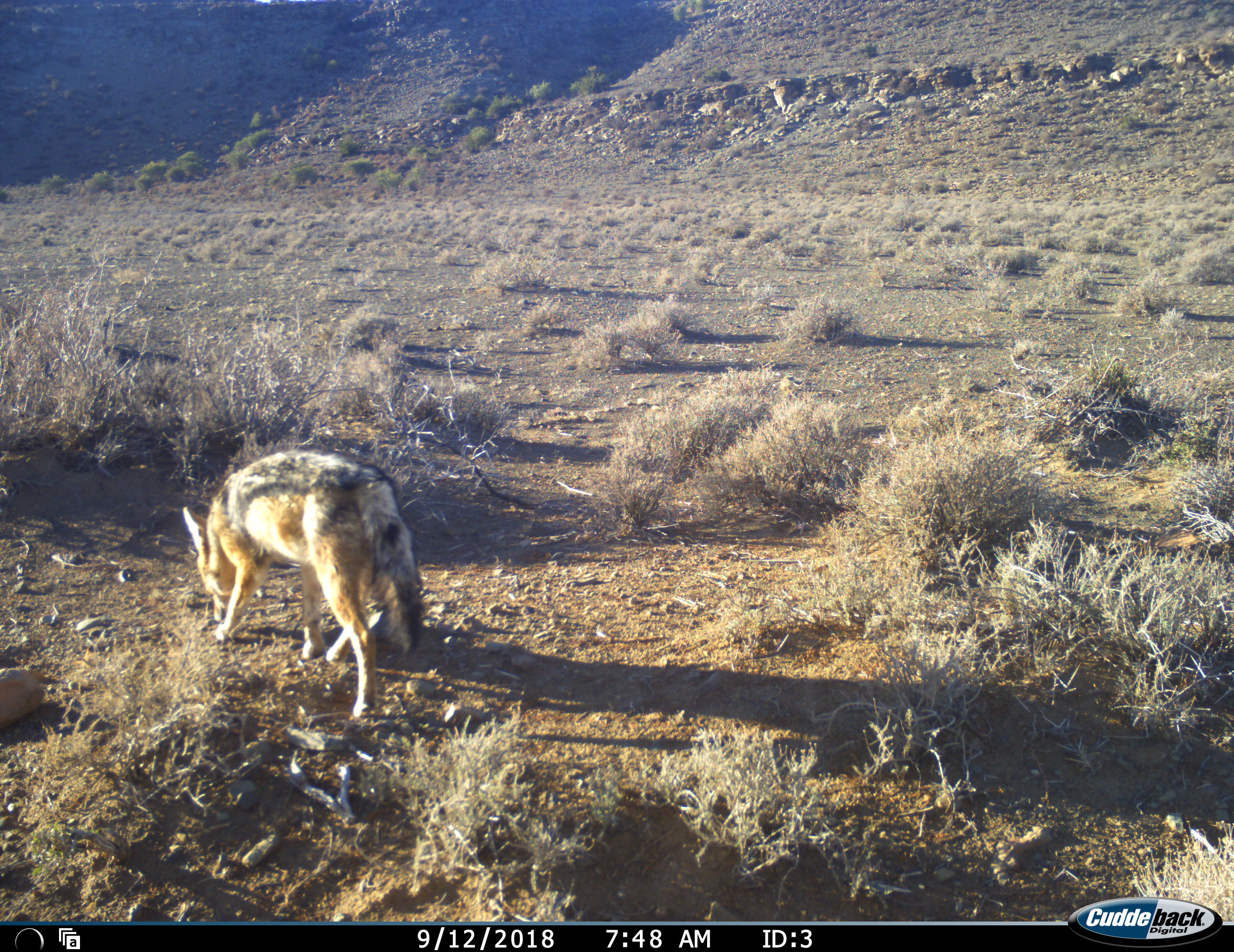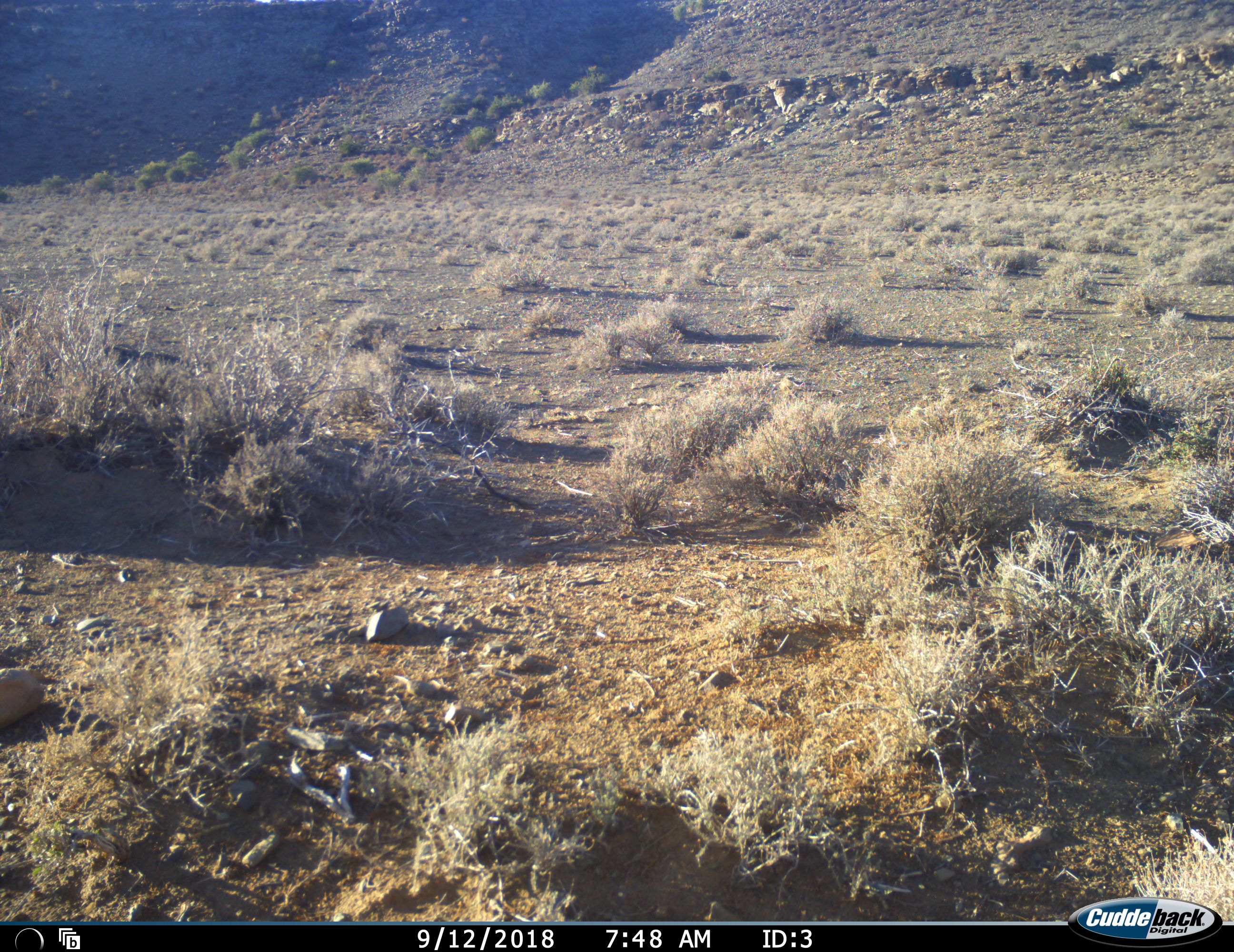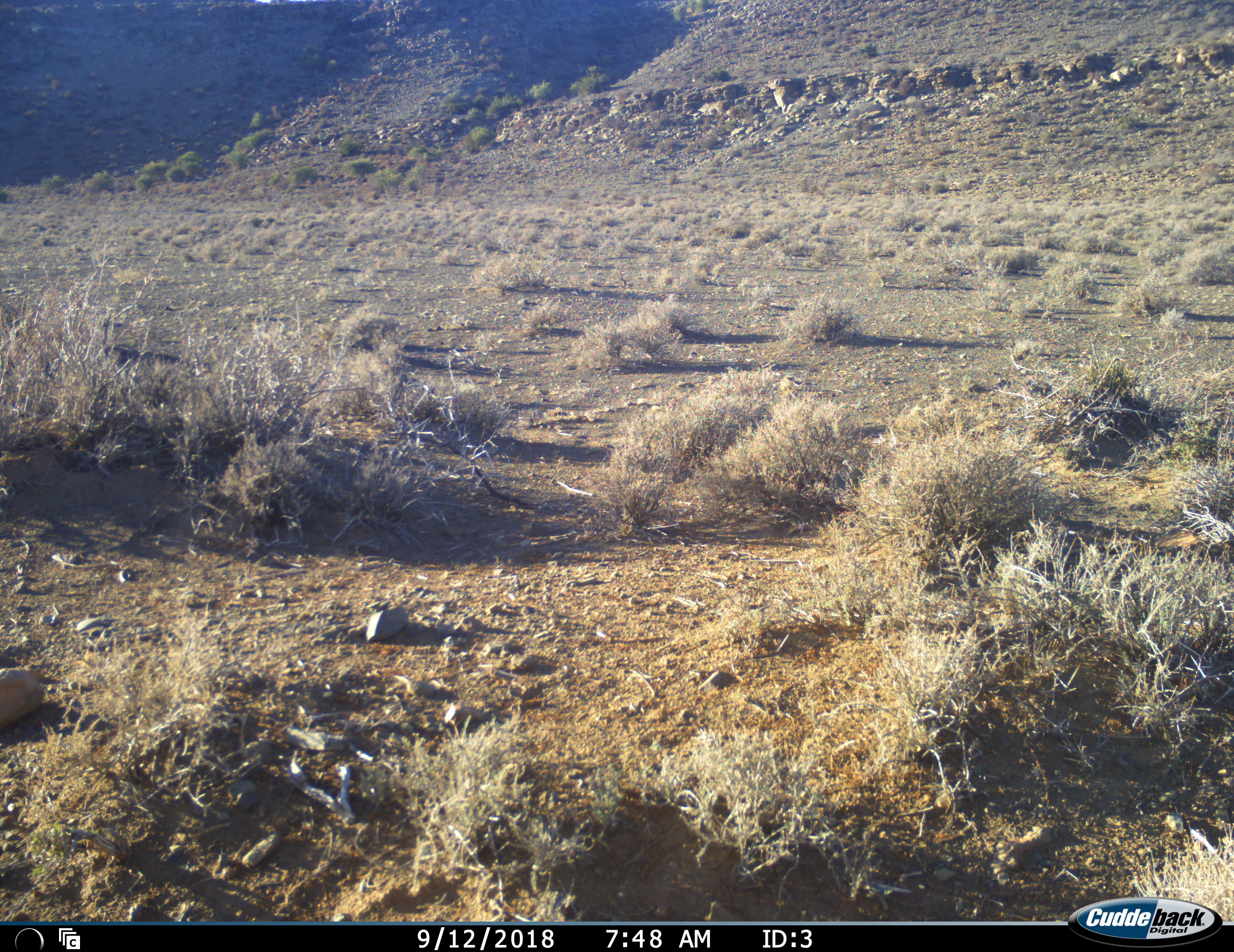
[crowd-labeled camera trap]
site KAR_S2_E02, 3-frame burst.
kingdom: Animalia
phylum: Chordata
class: Mammalia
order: Carnivora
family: Canidae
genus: Lupulella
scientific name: Lupulella mesomelas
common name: black-backed jackal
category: jackalblackbacked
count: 1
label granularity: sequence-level